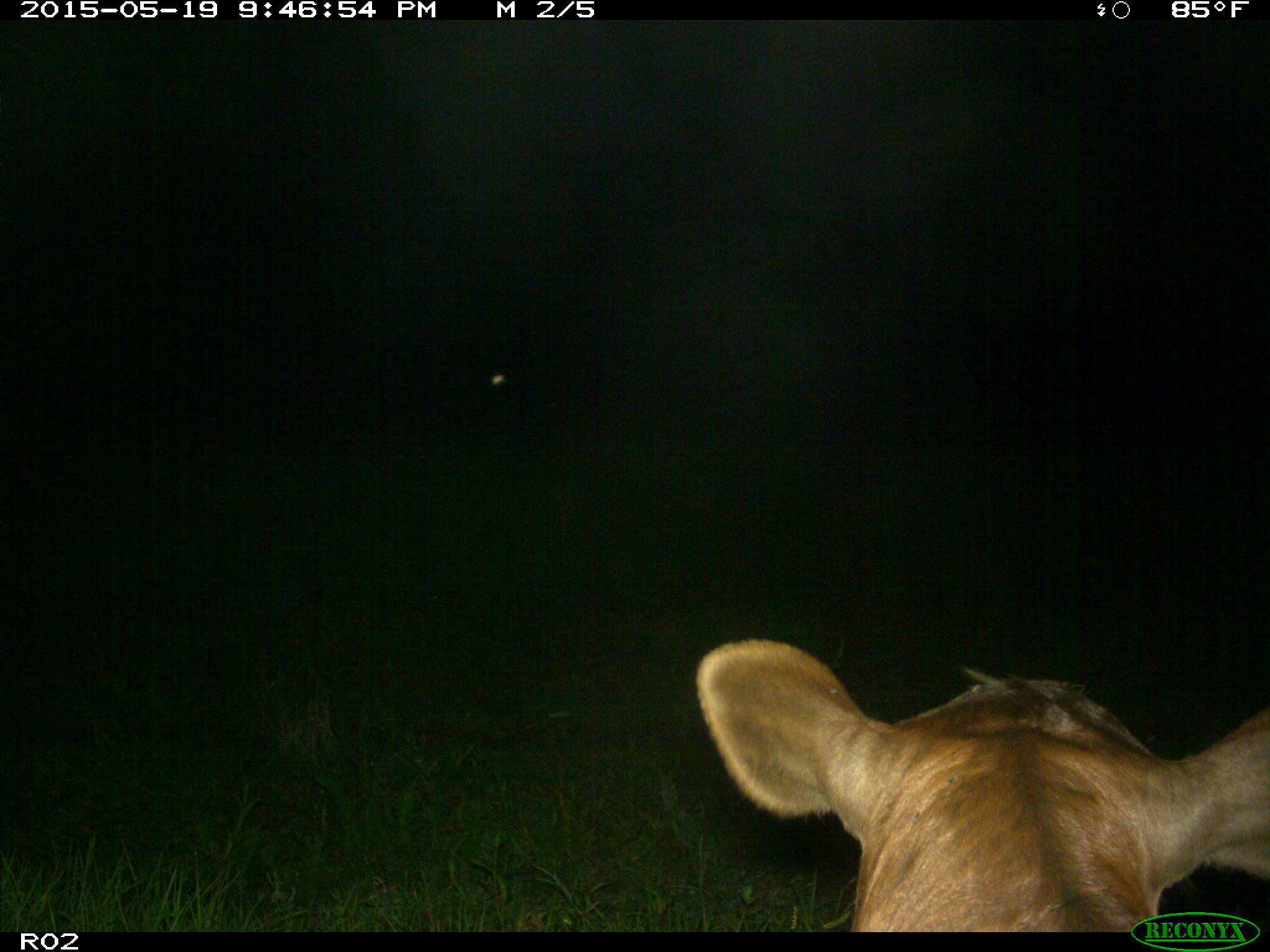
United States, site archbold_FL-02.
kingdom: Animalia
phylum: Chordata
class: Mammalia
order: Artiodactyla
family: Bovidae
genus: Bos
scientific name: Bos taurus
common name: domestic cow